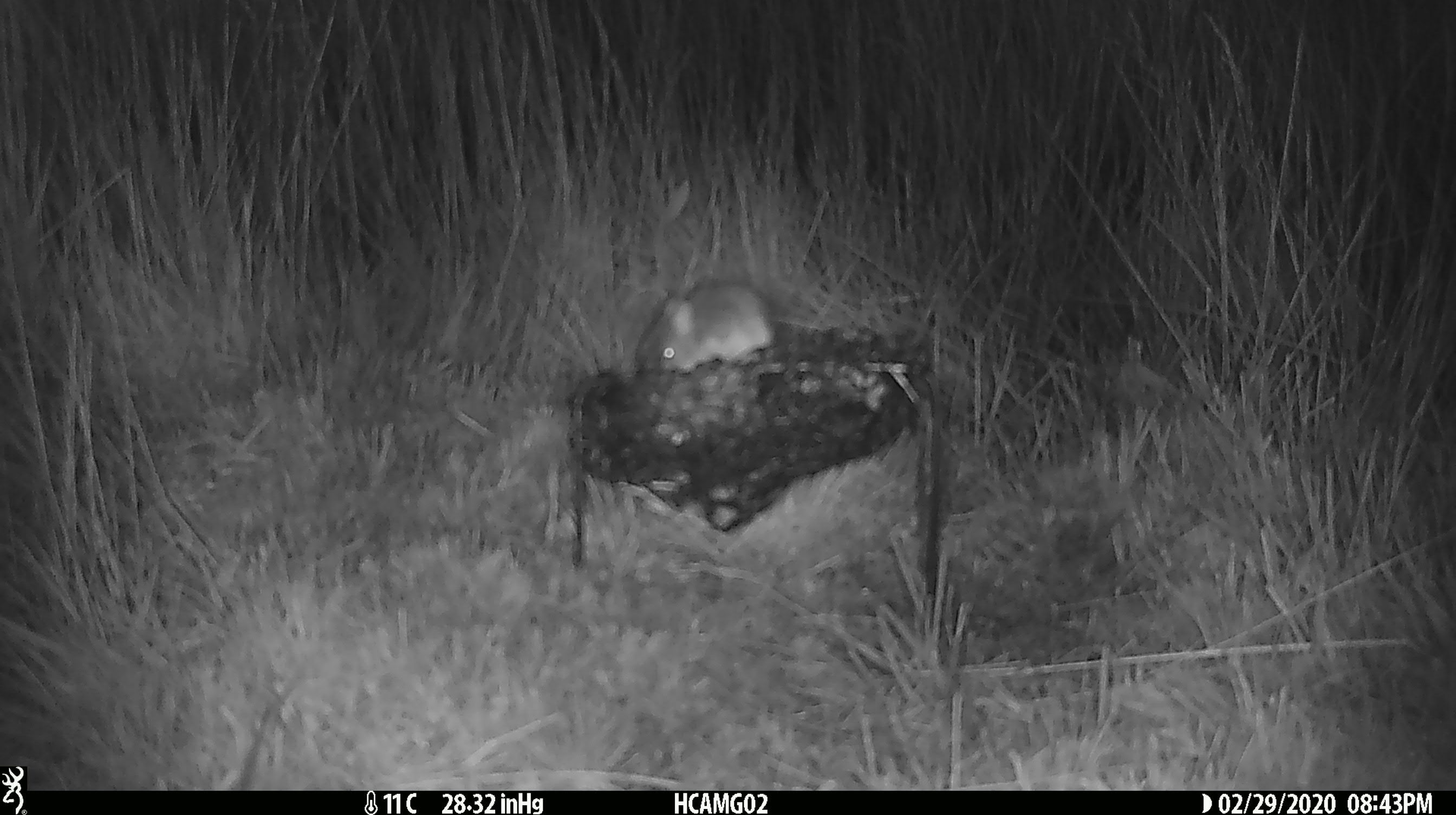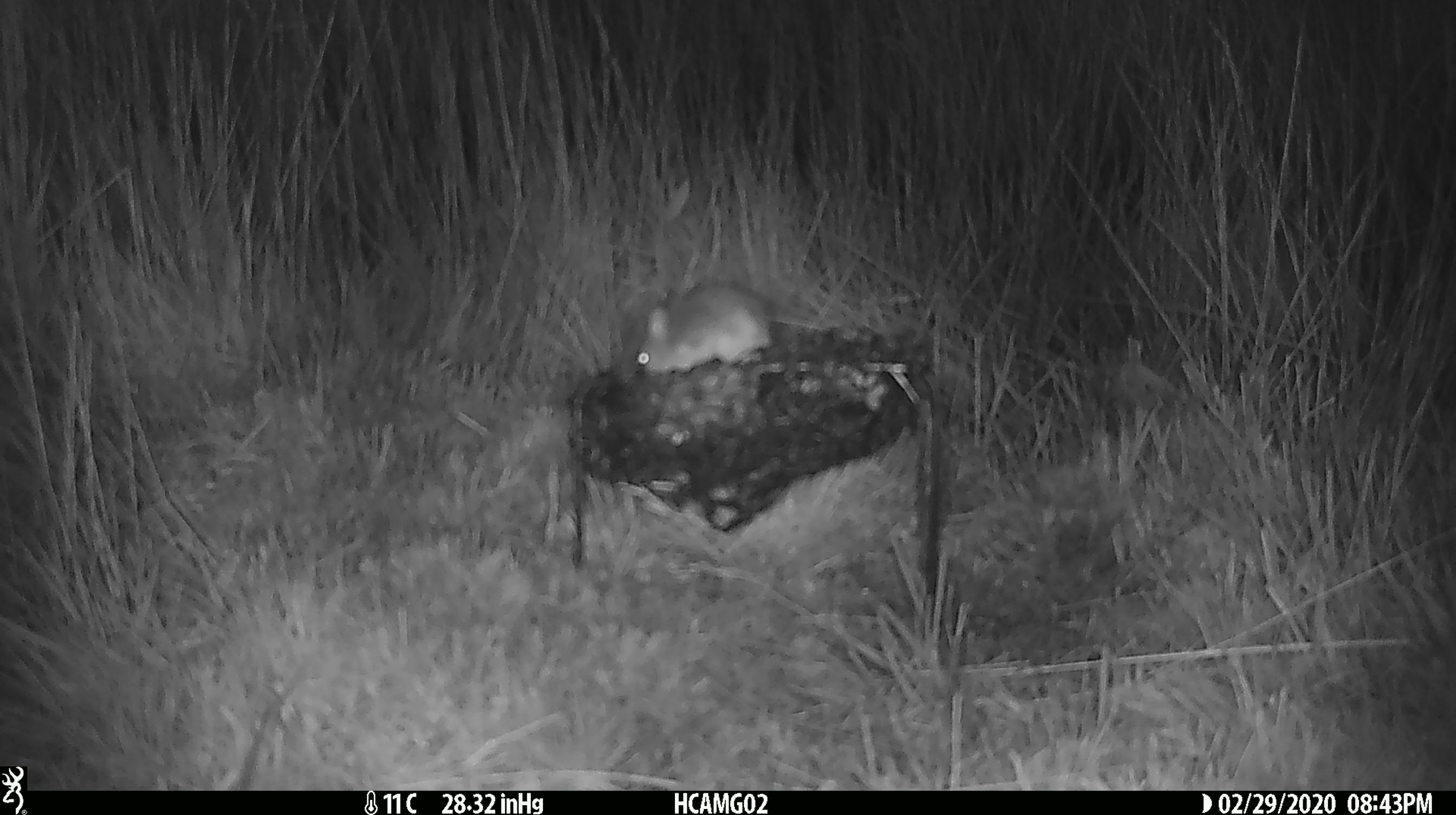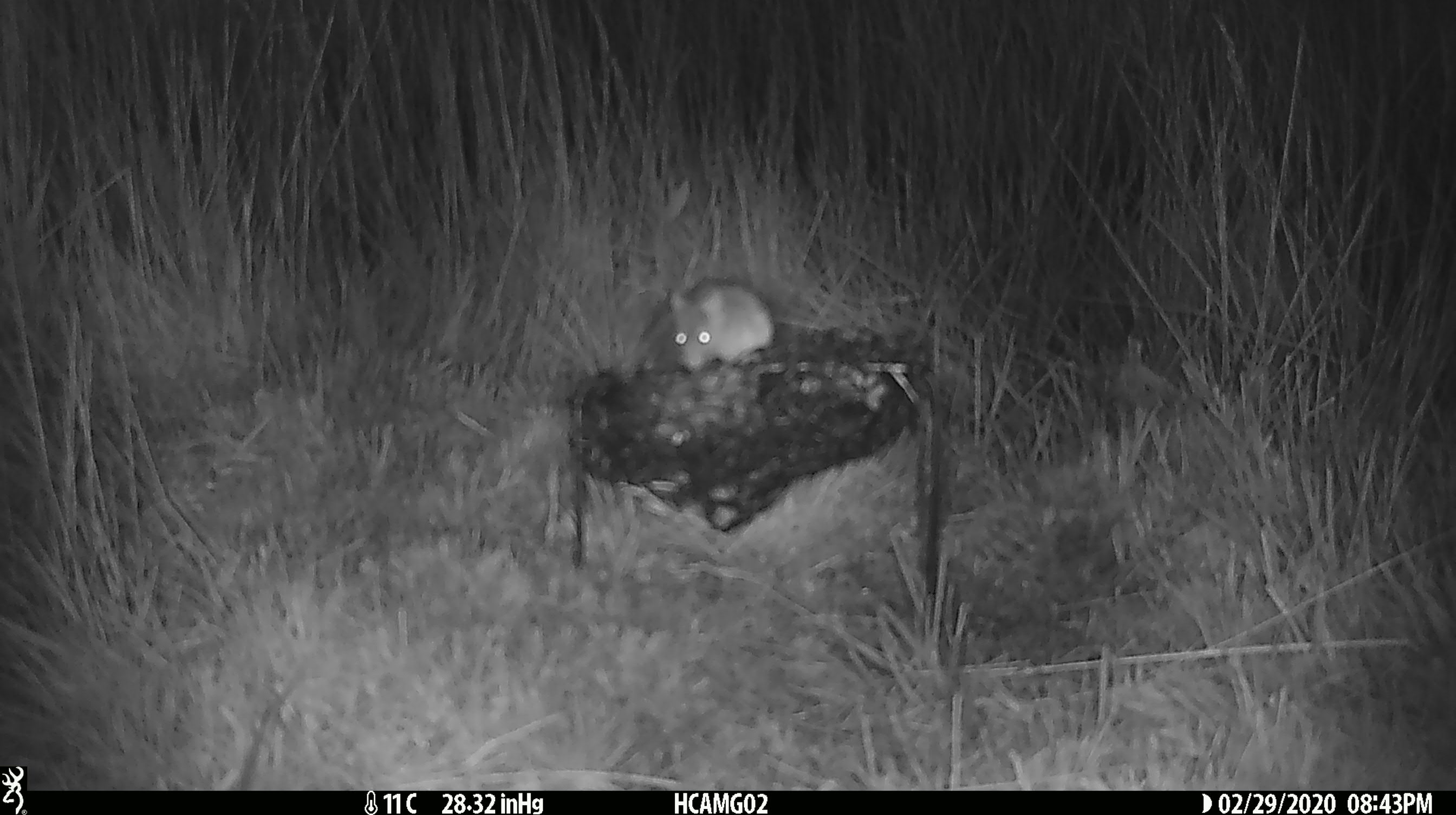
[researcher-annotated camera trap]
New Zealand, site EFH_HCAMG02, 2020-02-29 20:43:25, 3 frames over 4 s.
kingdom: Animalia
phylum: Chordata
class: Mammalia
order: Rodentia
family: Muridae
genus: Mus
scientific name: Mus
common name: mouse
Mouse (Mus).